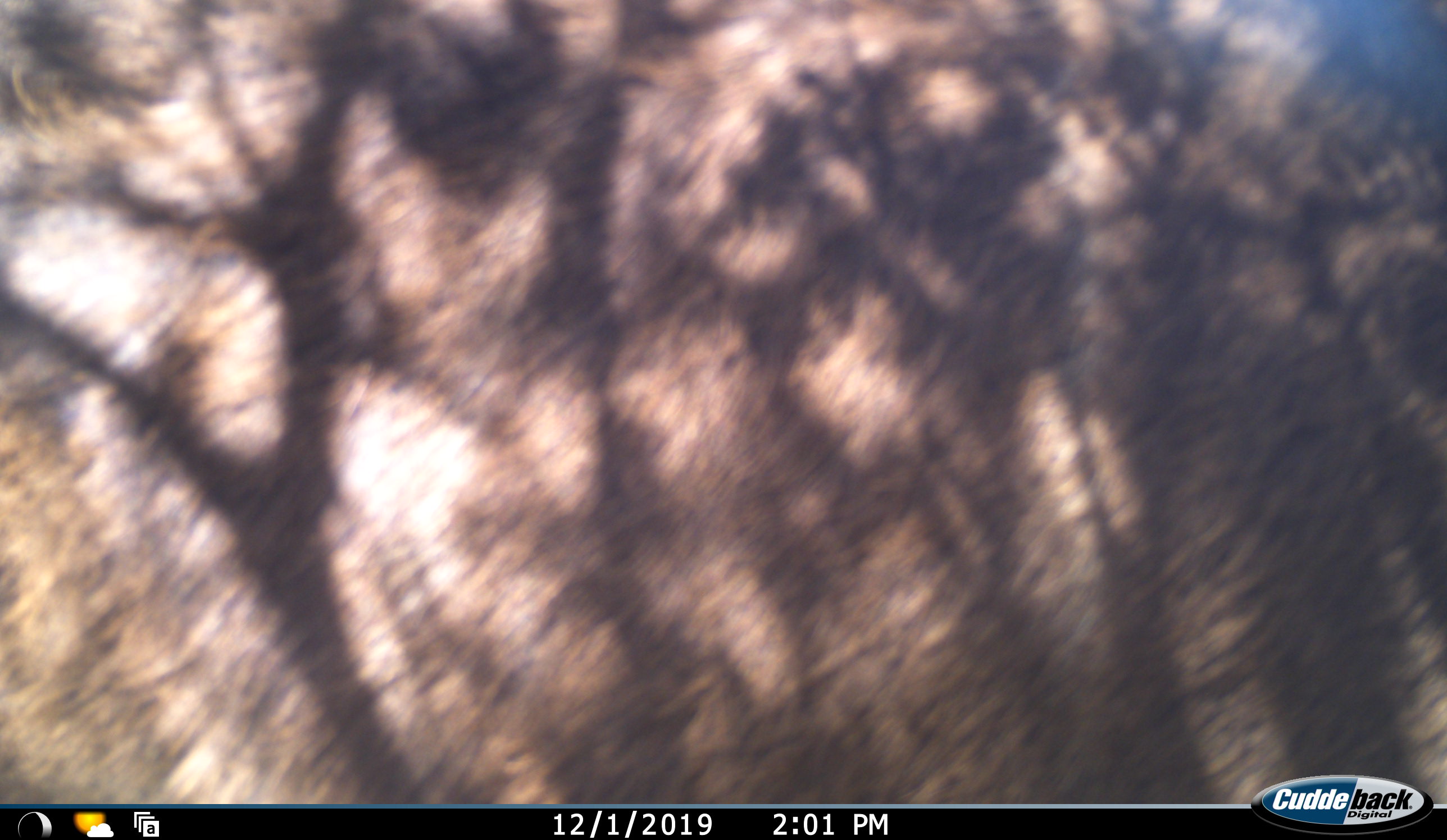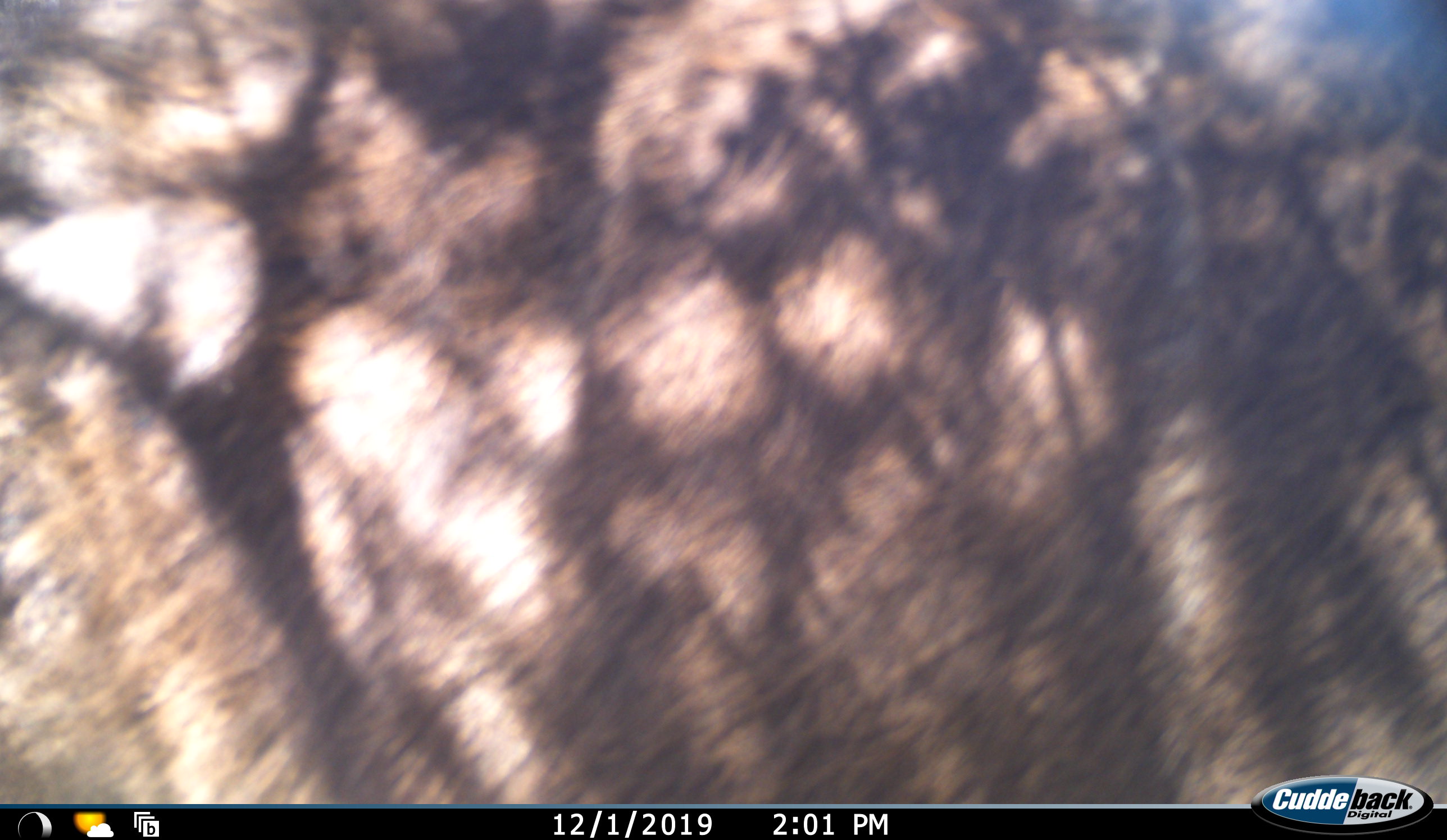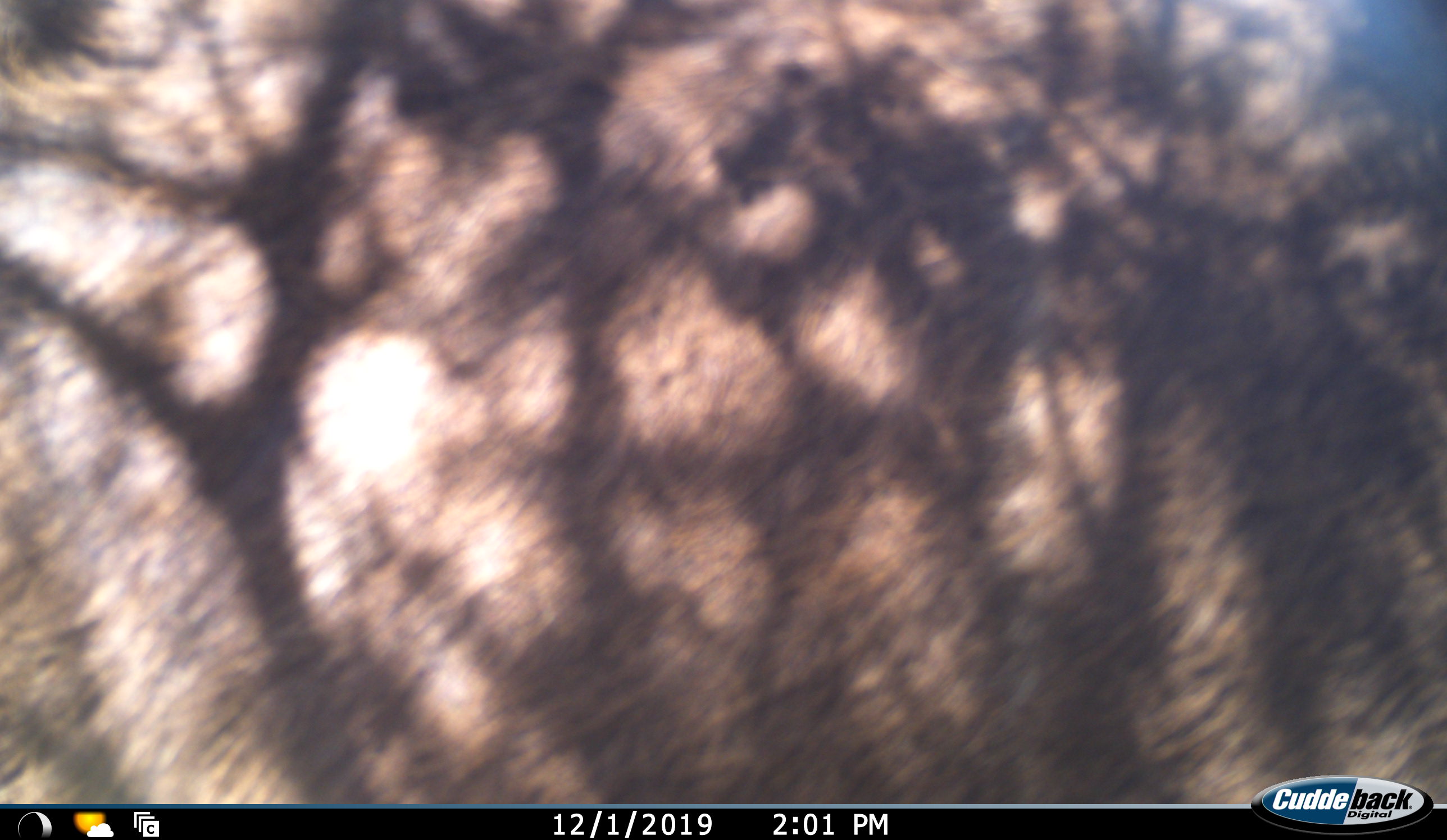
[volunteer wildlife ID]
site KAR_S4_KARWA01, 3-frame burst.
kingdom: Animalia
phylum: Chordata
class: Mammalia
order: Artiodactyla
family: Bovidae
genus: Tragelaphus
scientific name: Tragelaphus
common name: kudu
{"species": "kudu (Tragelaphus)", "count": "1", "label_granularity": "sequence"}